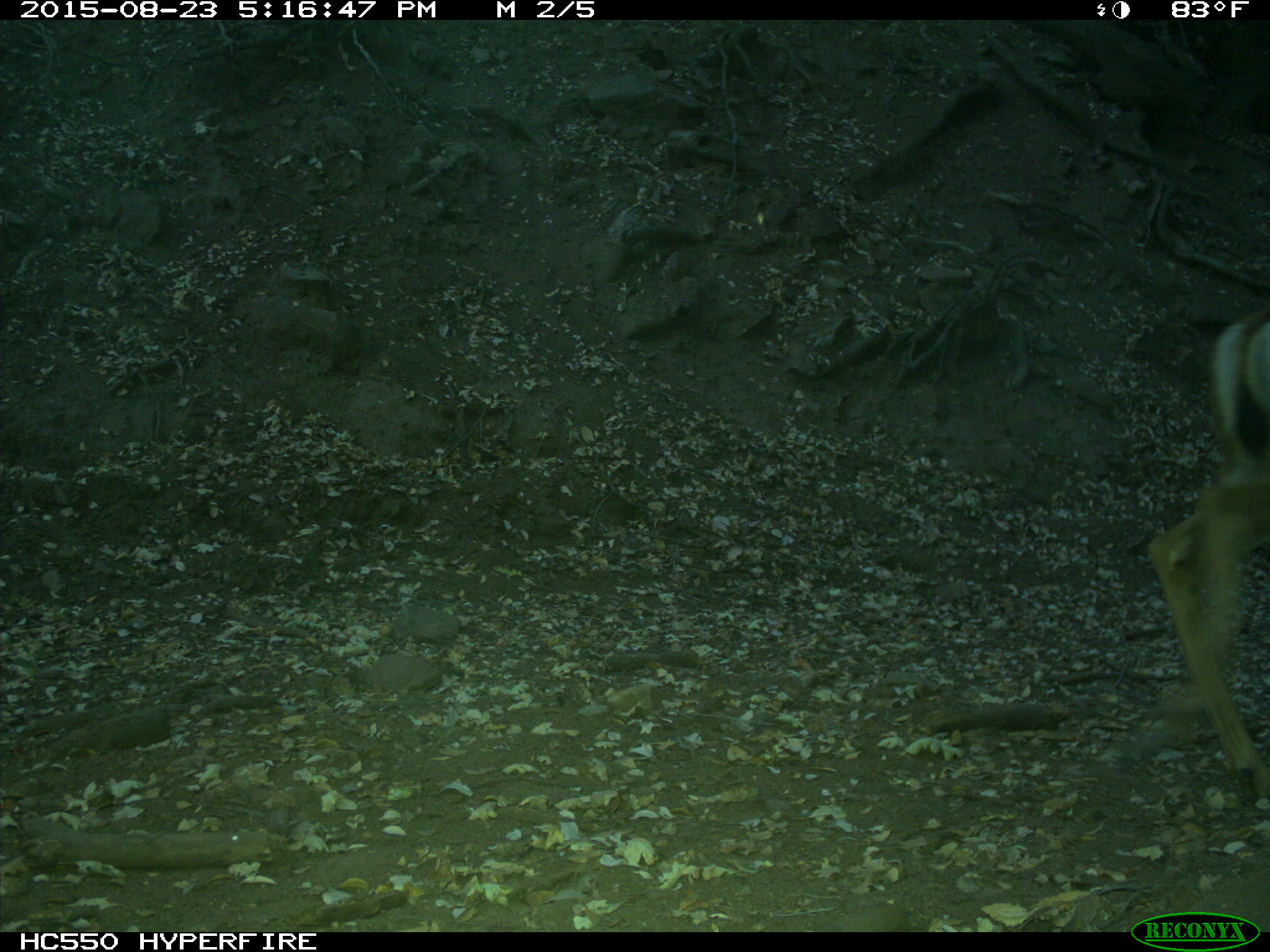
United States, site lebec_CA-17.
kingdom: Animalia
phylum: Chordata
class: Mammalia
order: Artiodactyla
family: Cervidae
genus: Odocoileus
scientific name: Odocoileus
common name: deer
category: unidentified deer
Unidentified deer (deer) (Odocoileus).